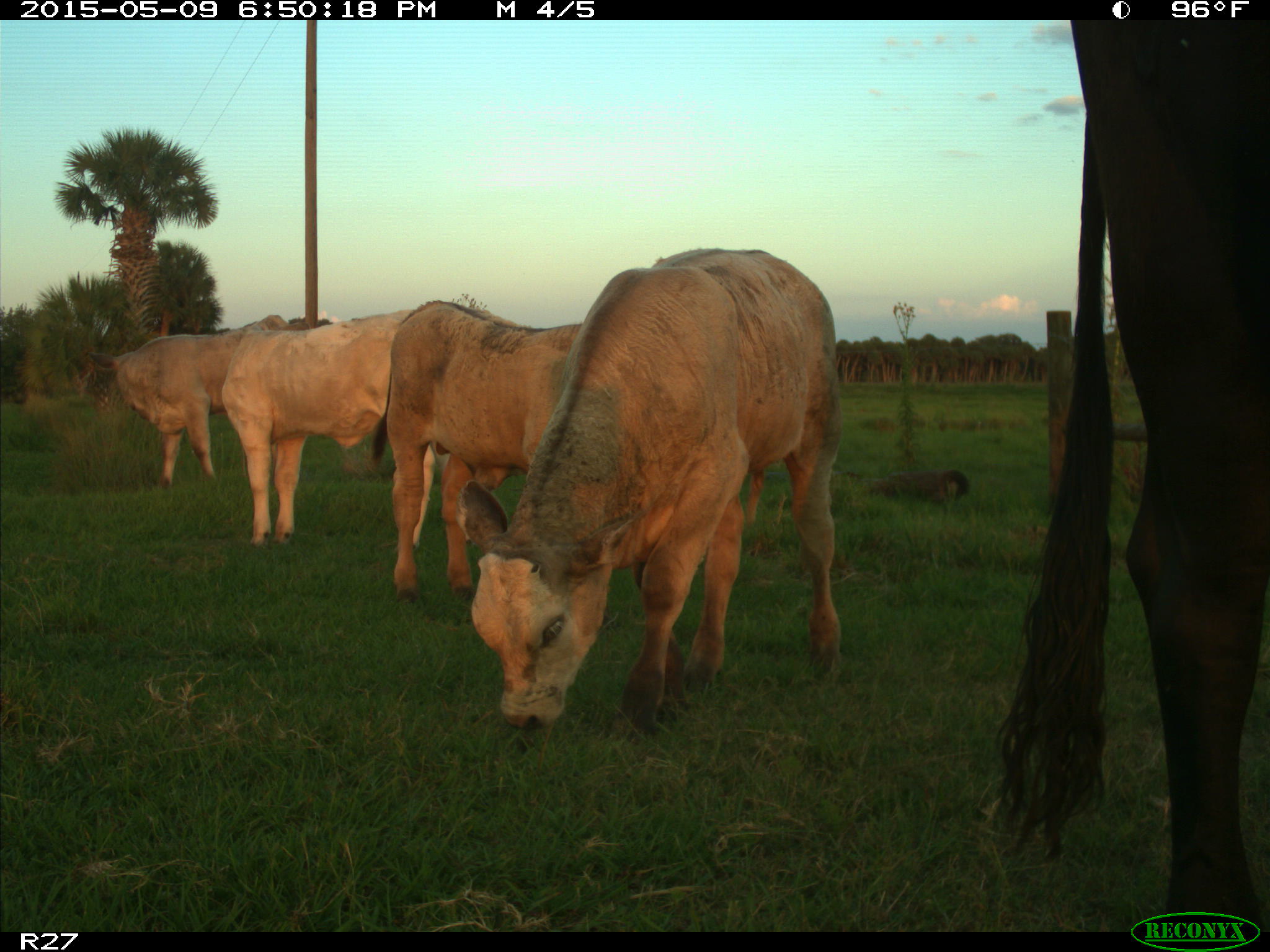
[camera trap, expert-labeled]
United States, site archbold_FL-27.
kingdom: Animalia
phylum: Chordata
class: Mammalia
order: Artiodactyla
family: Bovidae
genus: Bos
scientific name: Bos taurus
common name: domestic cow